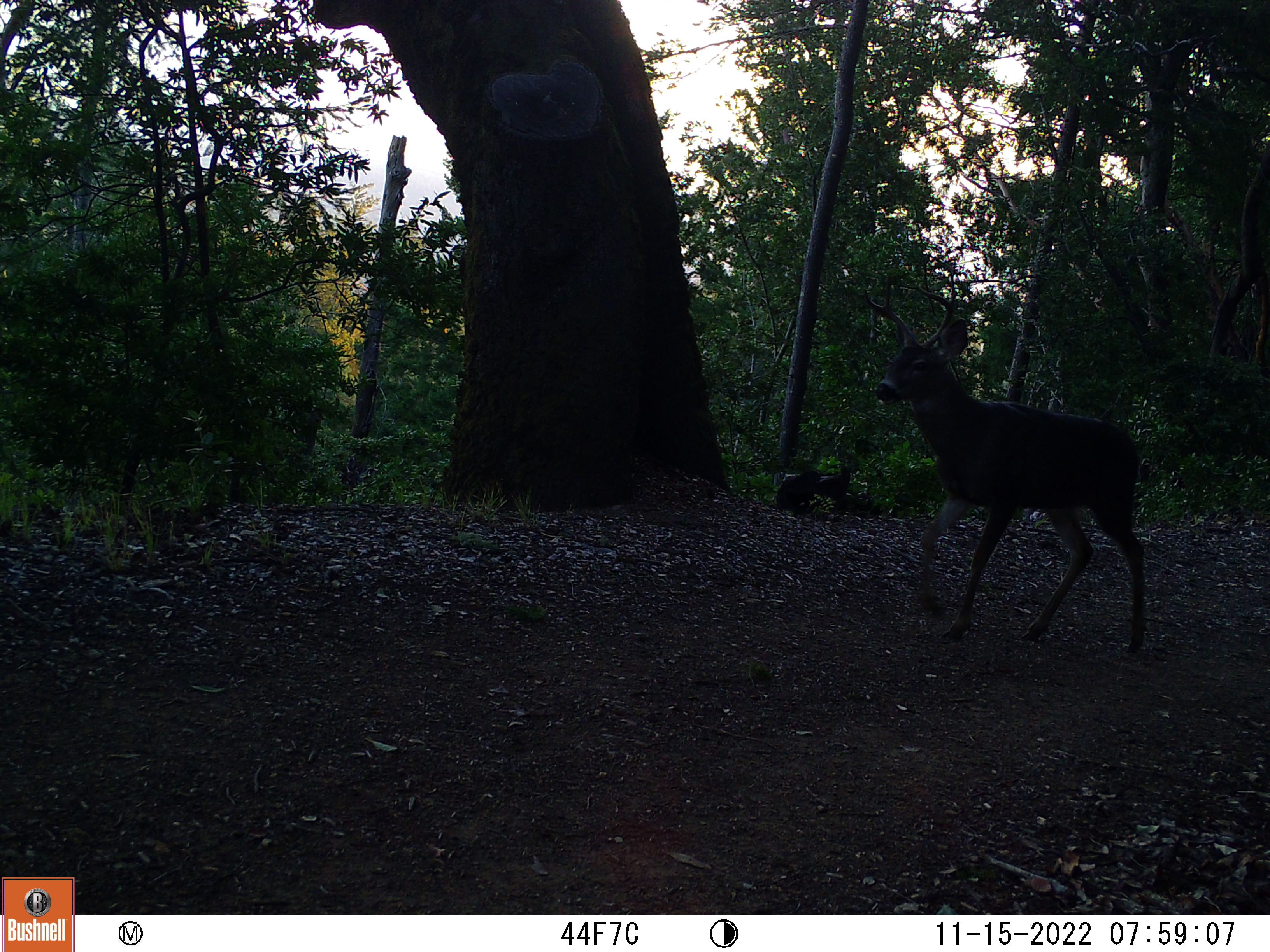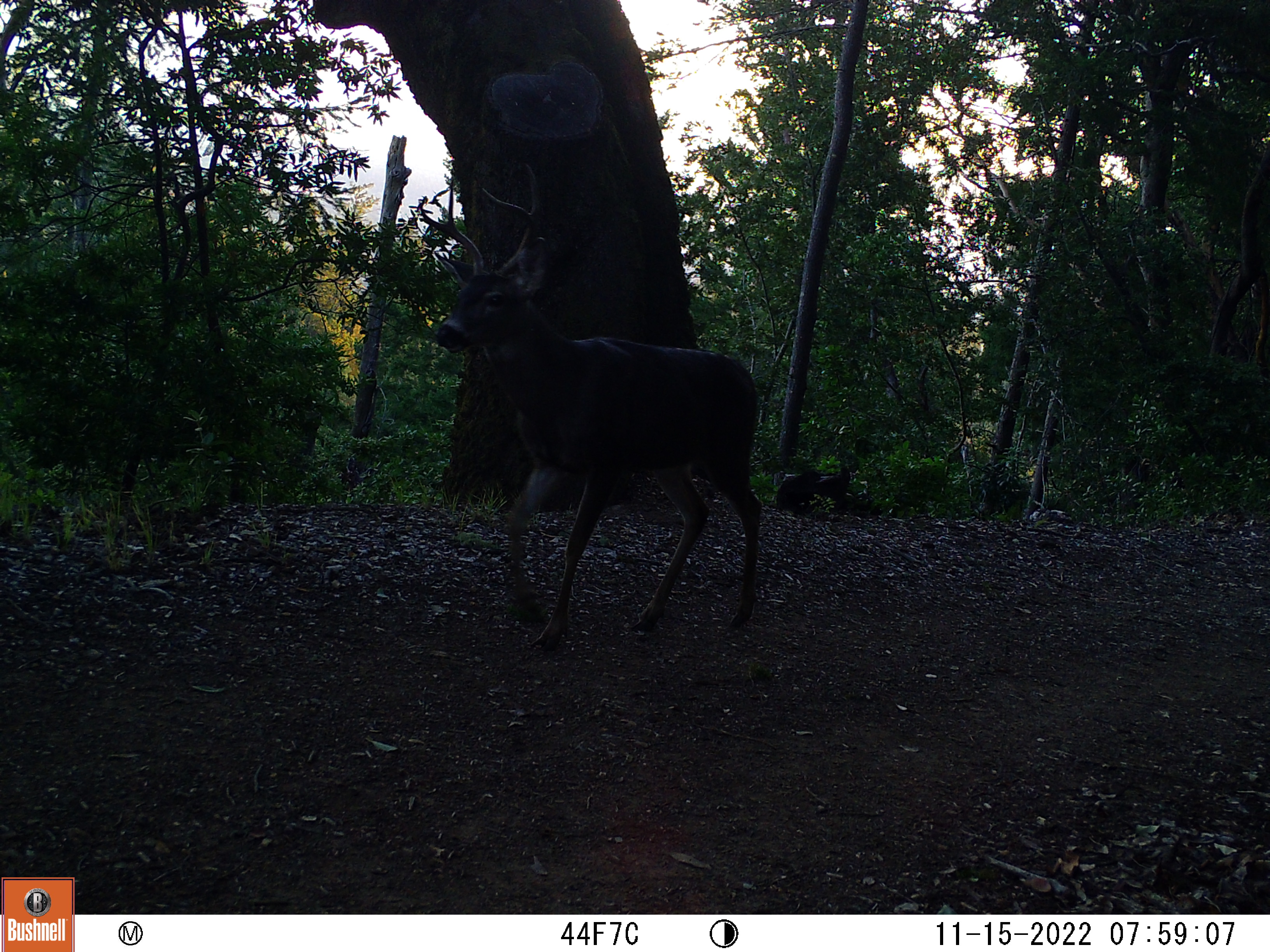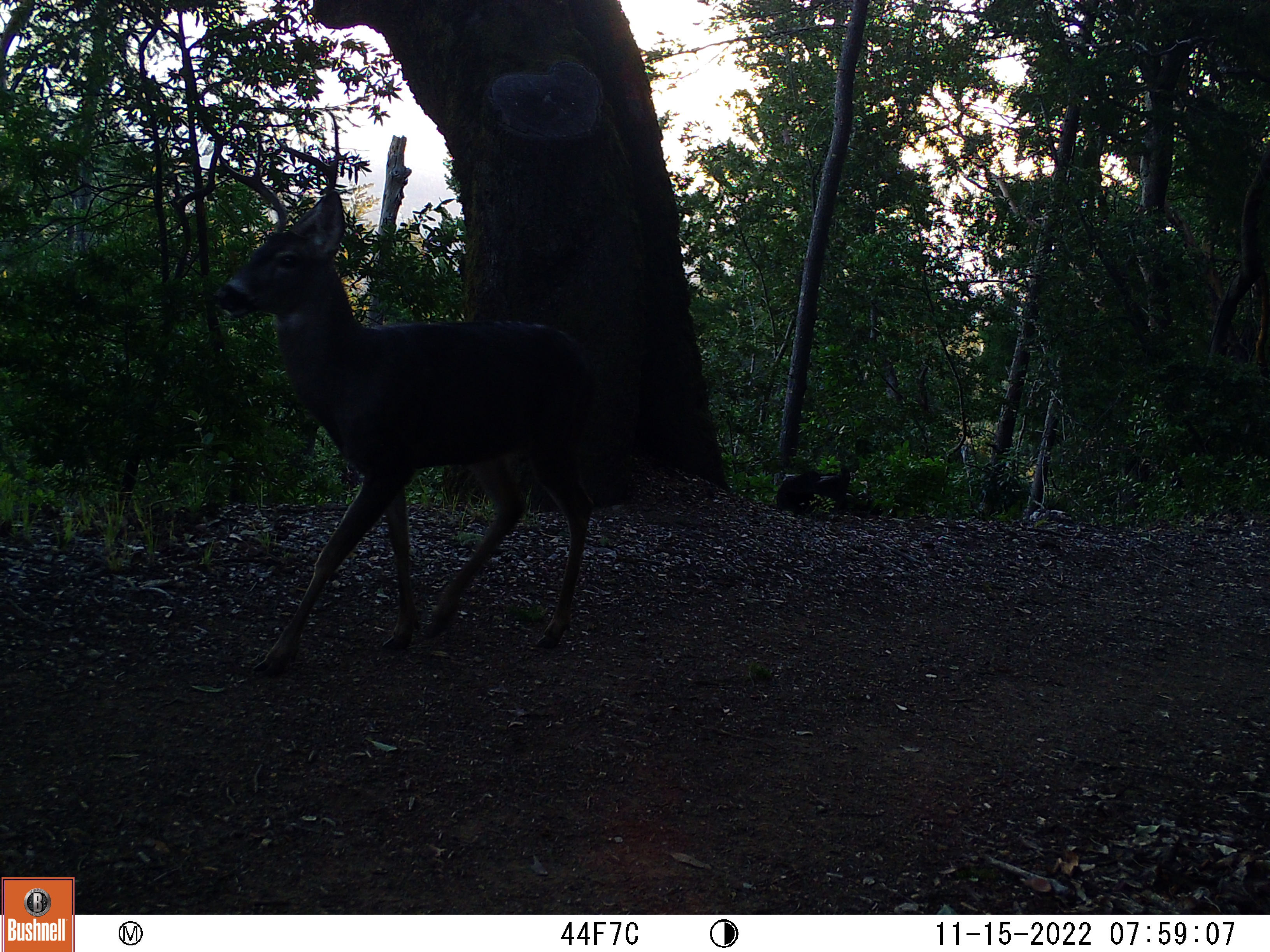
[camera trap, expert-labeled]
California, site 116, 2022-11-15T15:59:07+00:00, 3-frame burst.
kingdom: Animalia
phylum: Chordata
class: Mammalia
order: Artiodactyla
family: Cervidae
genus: Odocoileus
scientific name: Odocoileus hemionus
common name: mule deer